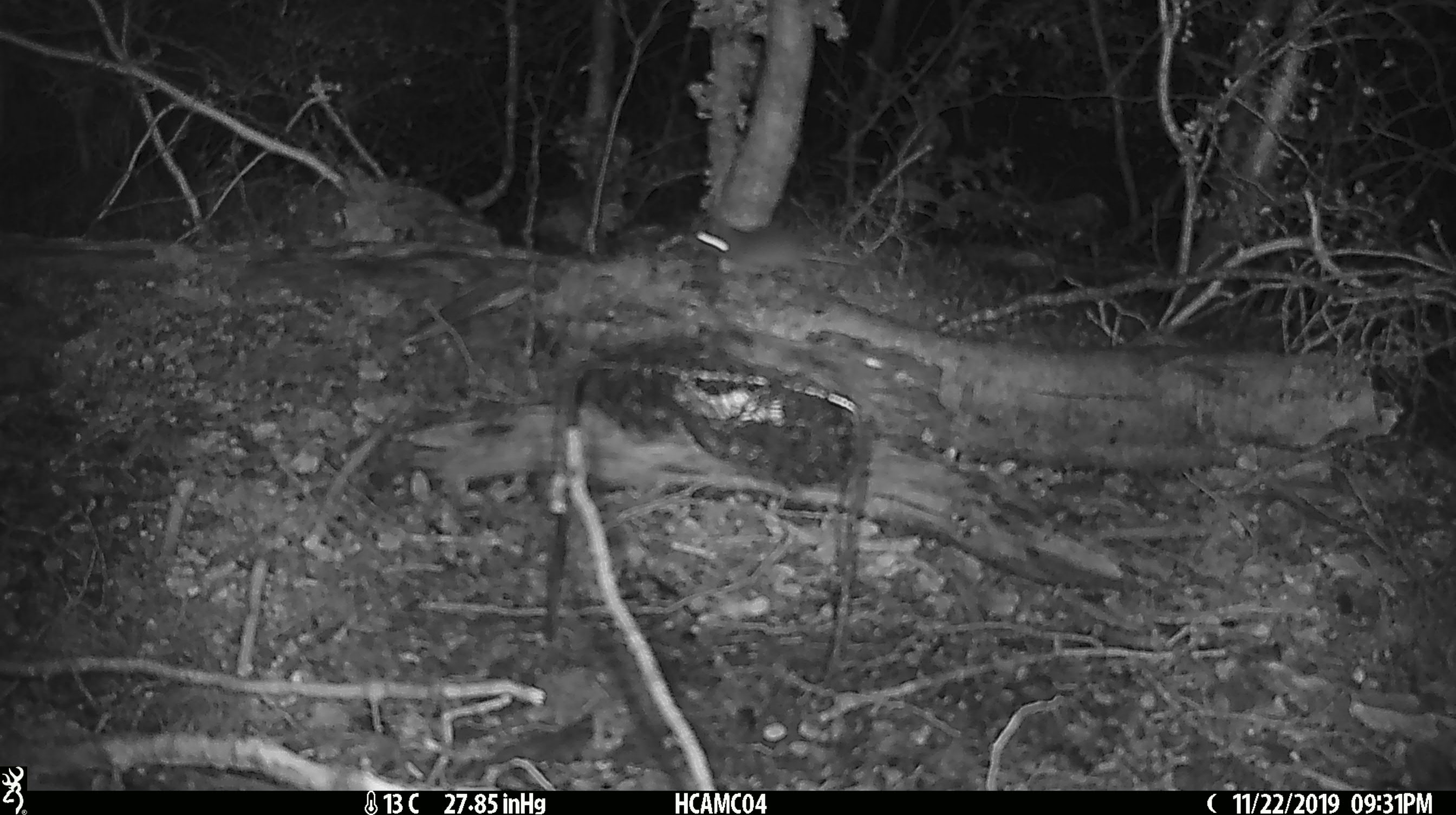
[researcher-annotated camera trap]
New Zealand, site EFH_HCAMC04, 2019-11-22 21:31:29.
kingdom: Animalia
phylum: Chordata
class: Mammalia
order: Rodentia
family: Muridae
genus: Mus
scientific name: Mus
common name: mouse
Mouse (Mus).